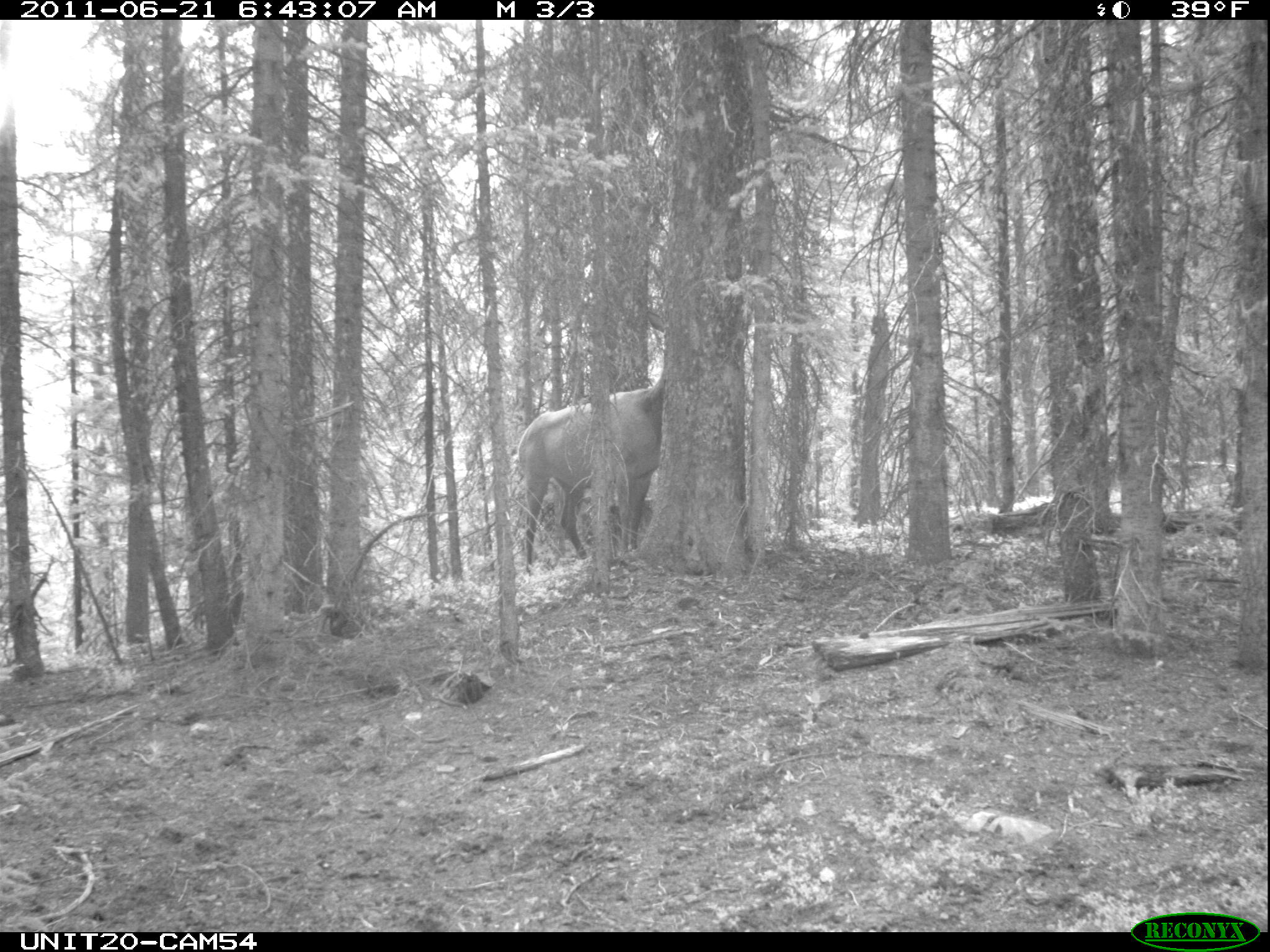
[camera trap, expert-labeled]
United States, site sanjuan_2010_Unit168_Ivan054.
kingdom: Animalia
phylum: Chordata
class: Mammalia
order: Artiodactyla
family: Cervidae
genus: Cervus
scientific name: Cervus elaphus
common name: red deer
Cervus elaphus (red deer).